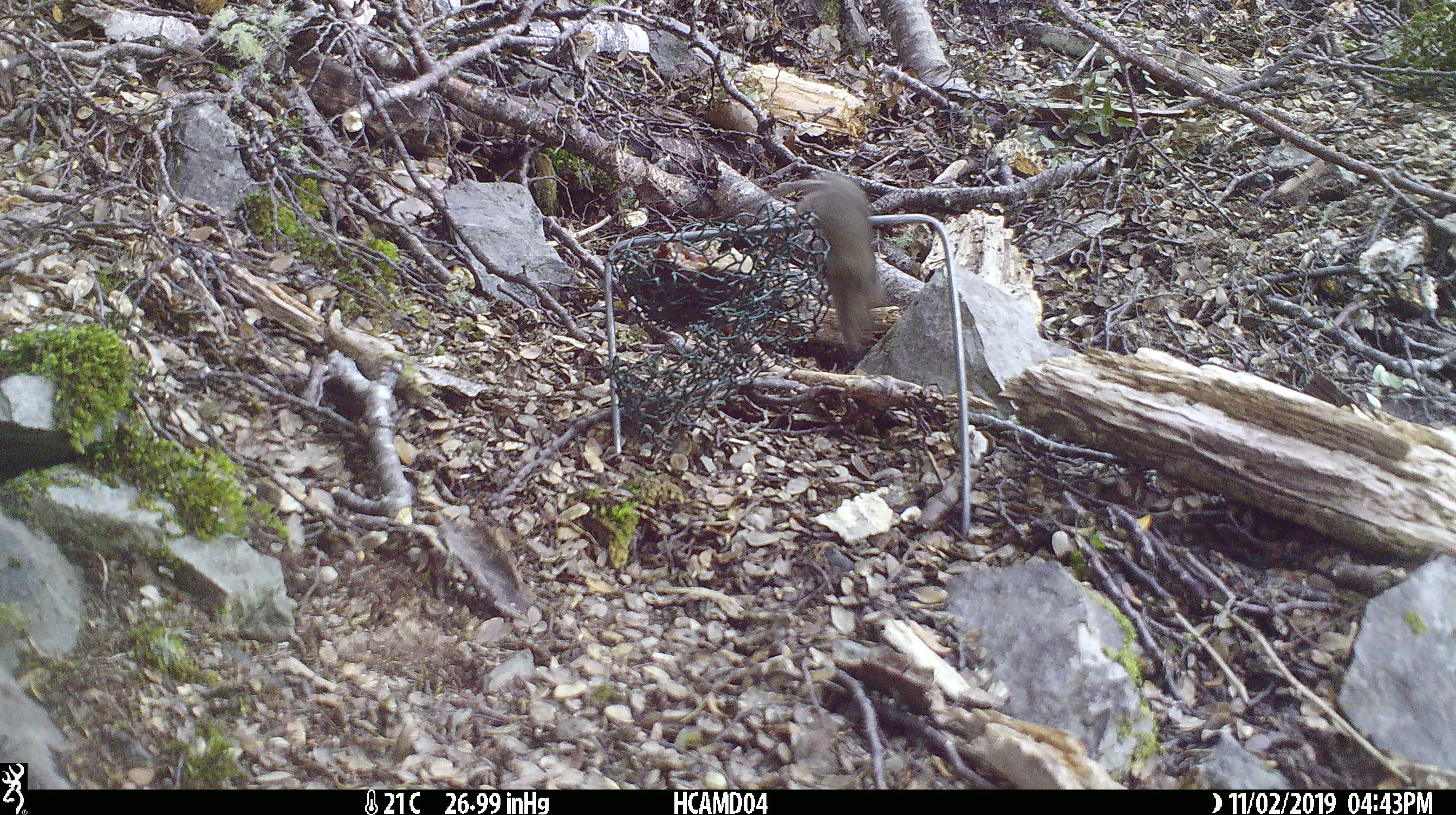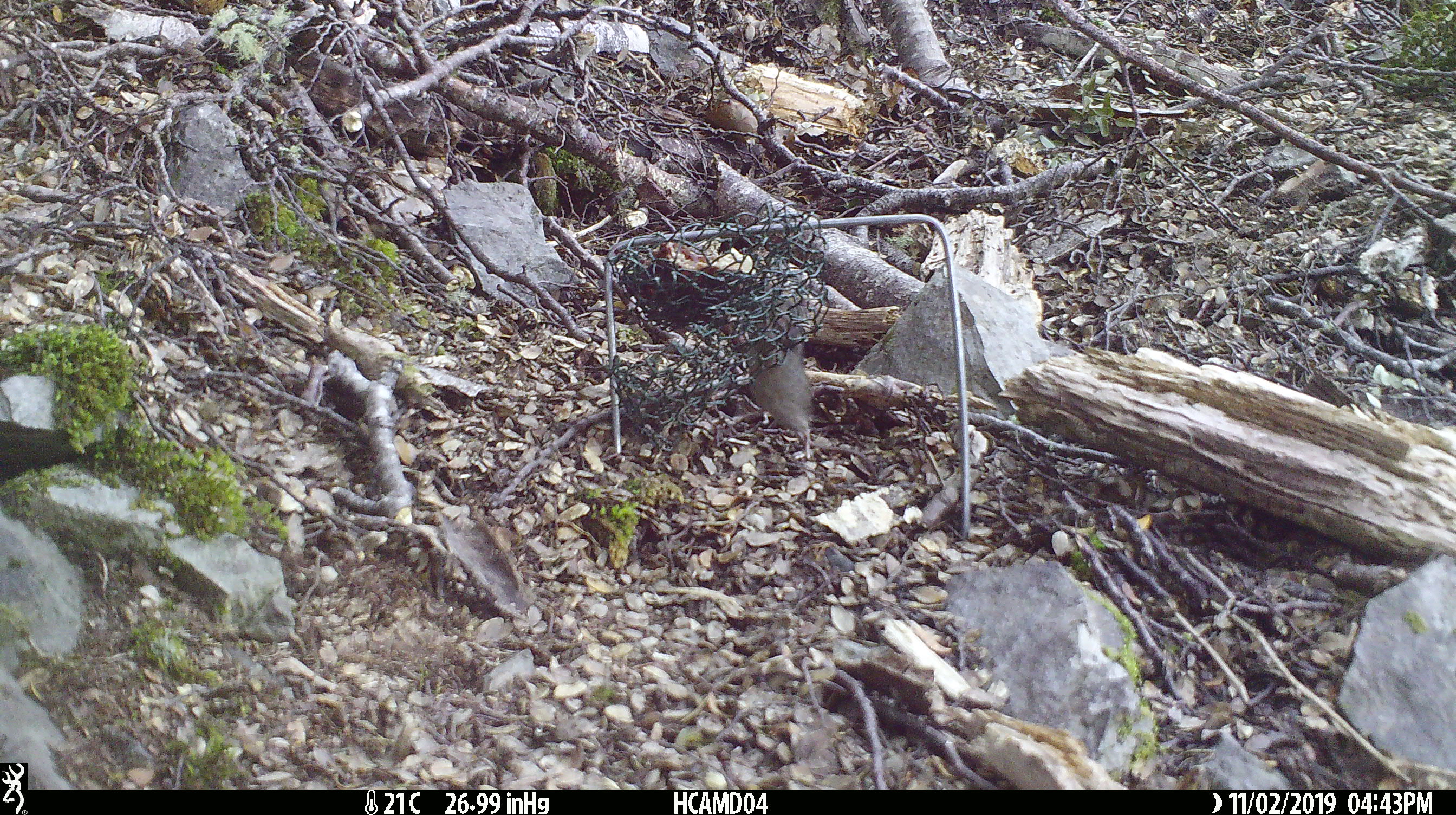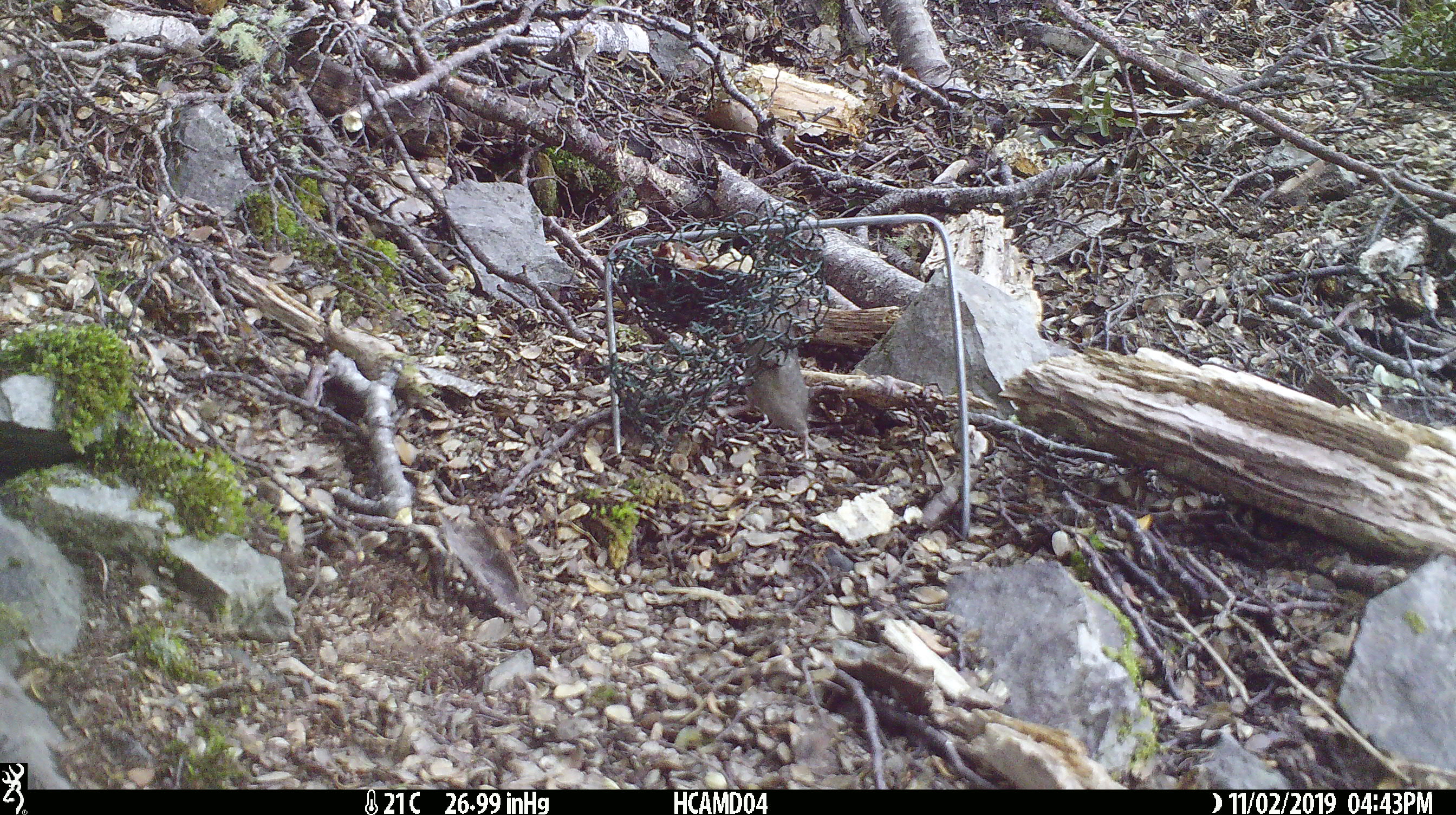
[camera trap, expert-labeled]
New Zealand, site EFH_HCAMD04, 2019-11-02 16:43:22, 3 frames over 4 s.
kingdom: Animalia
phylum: Chordata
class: Mammalia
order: Rodentia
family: Muridae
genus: Mus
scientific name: Mus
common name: mouse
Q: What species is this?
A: Mouse (Mus).